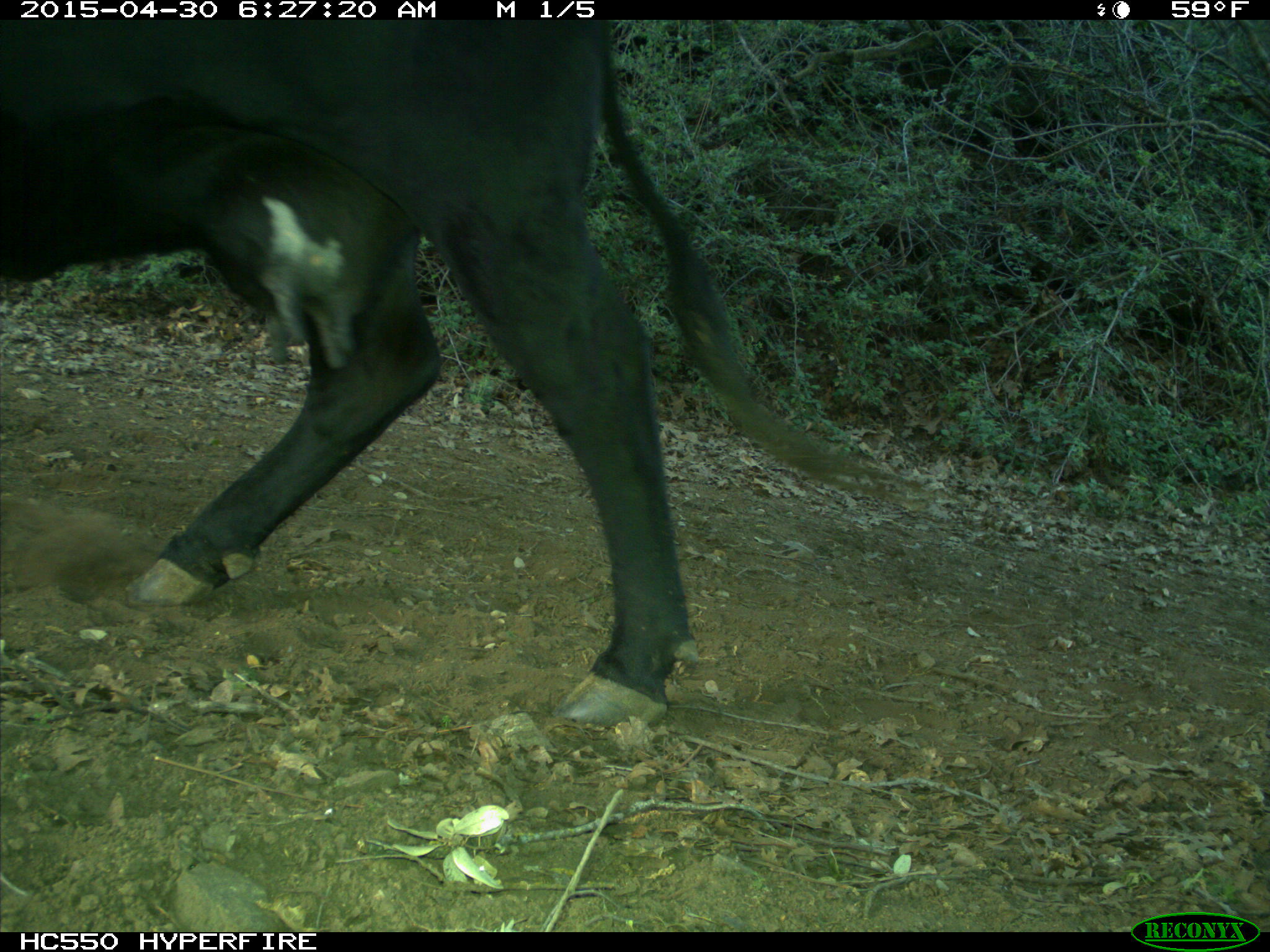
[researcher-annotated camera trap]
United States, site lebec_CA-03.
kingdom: Animalia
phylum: Chordata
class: Mammalia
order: Artiodactyla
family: Bovidae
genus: Bos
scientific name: Bos taurus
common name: domestic cow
Bos taurus (domestic cow).